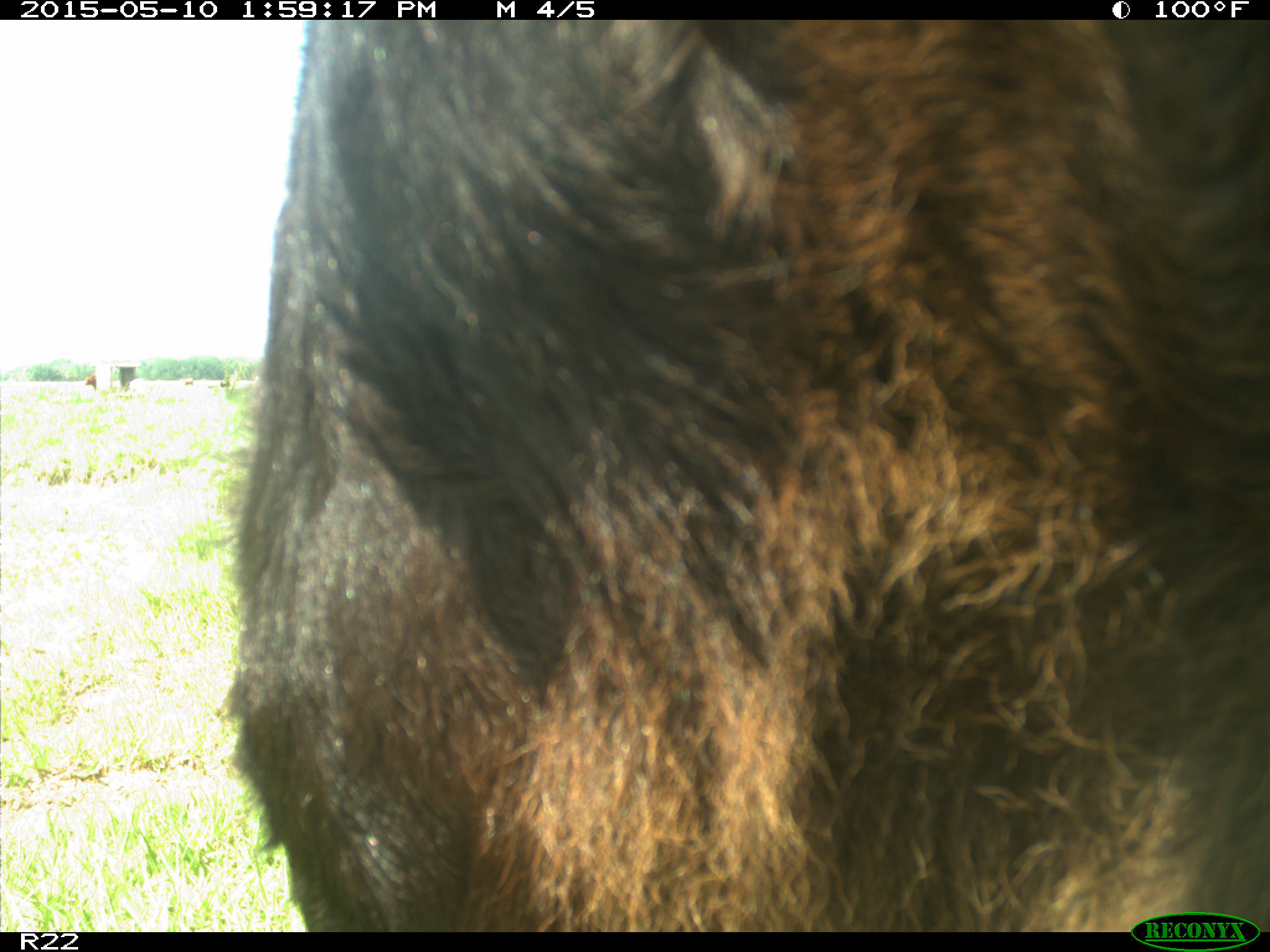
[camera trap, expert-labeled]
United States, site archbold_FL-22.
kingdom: Animalia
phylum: Chordata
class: Mammalia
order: Artiodactyla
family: Bovidae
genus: Bos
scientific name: Bos taurus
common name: domestic cow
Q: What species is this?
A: Bos taurus (domestic cow).